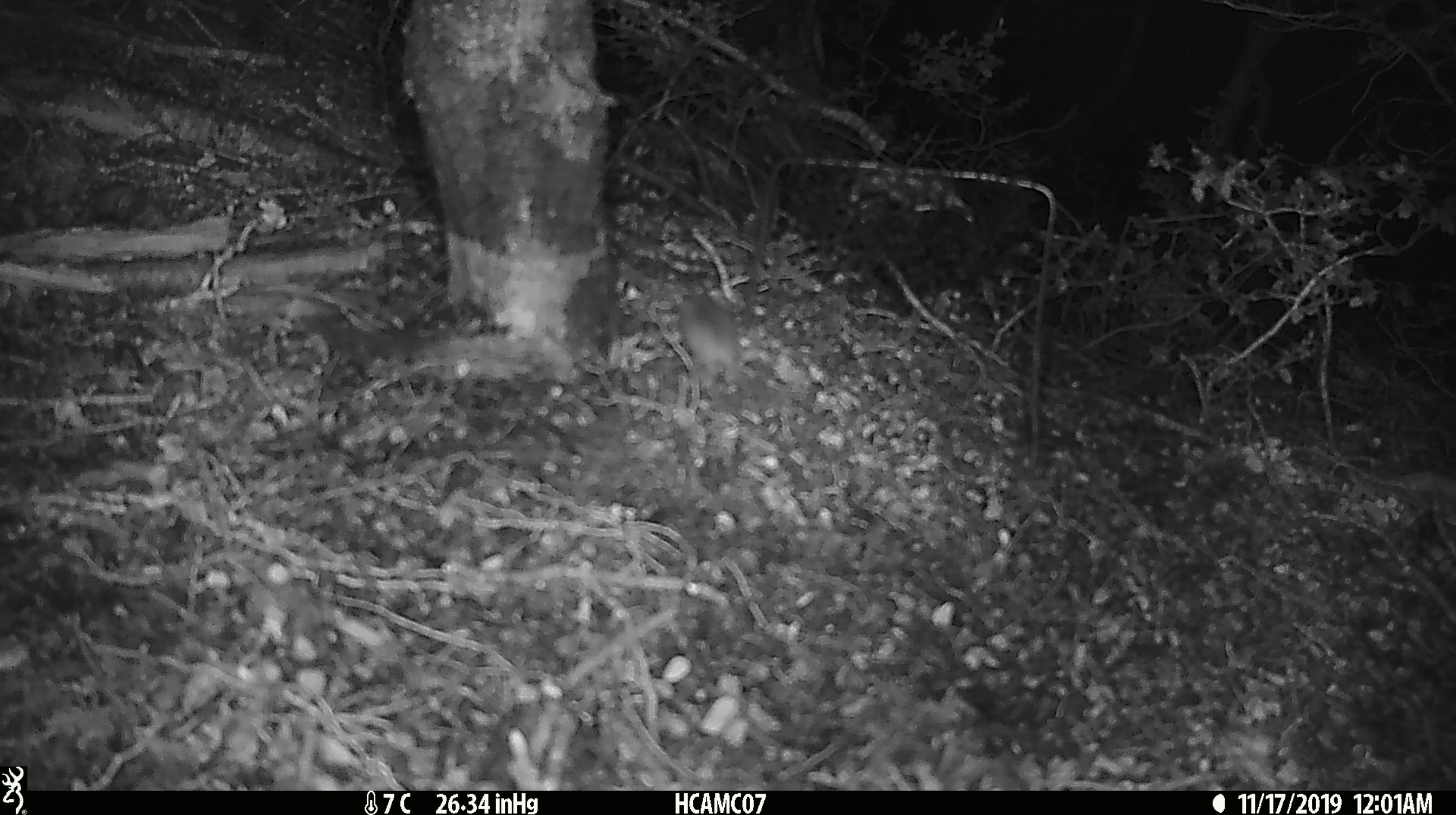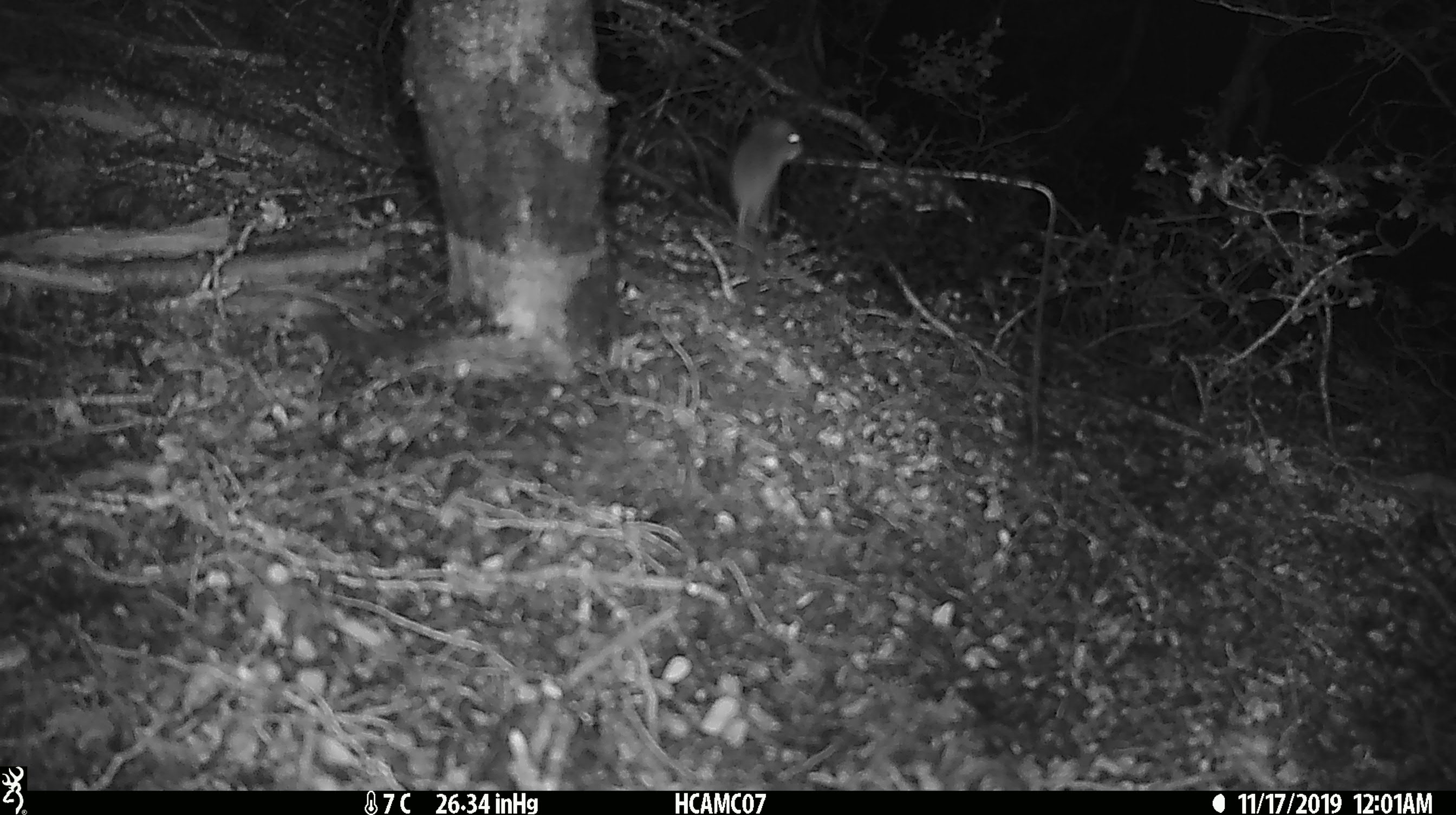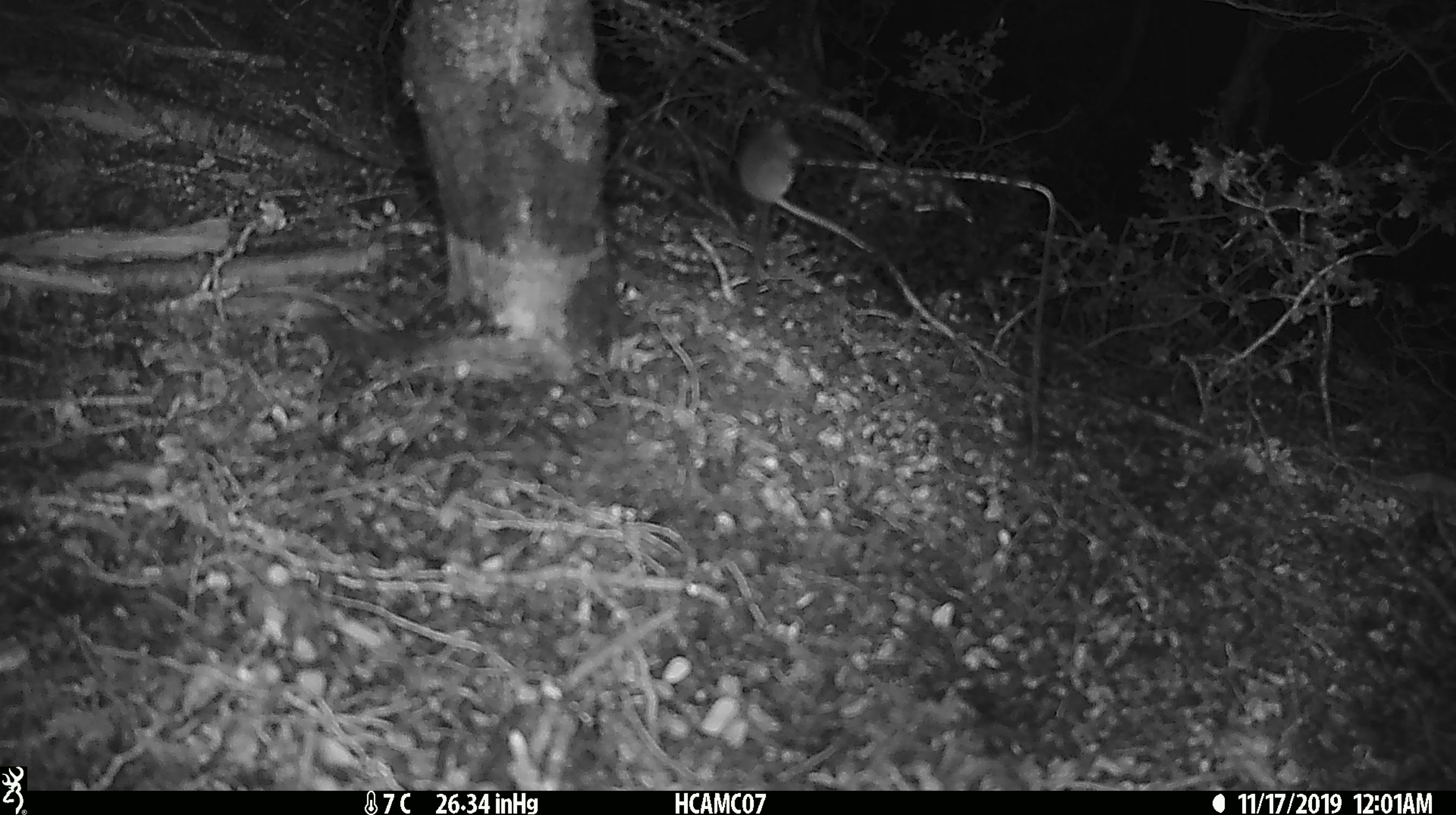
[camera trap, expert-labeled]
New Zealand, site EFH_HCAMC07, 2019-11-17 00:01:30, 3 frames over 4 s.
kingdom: Animalia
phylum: Chordata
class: Mammalia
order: Rodentia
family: Muridae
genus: Mus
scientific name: Mus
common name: mouse